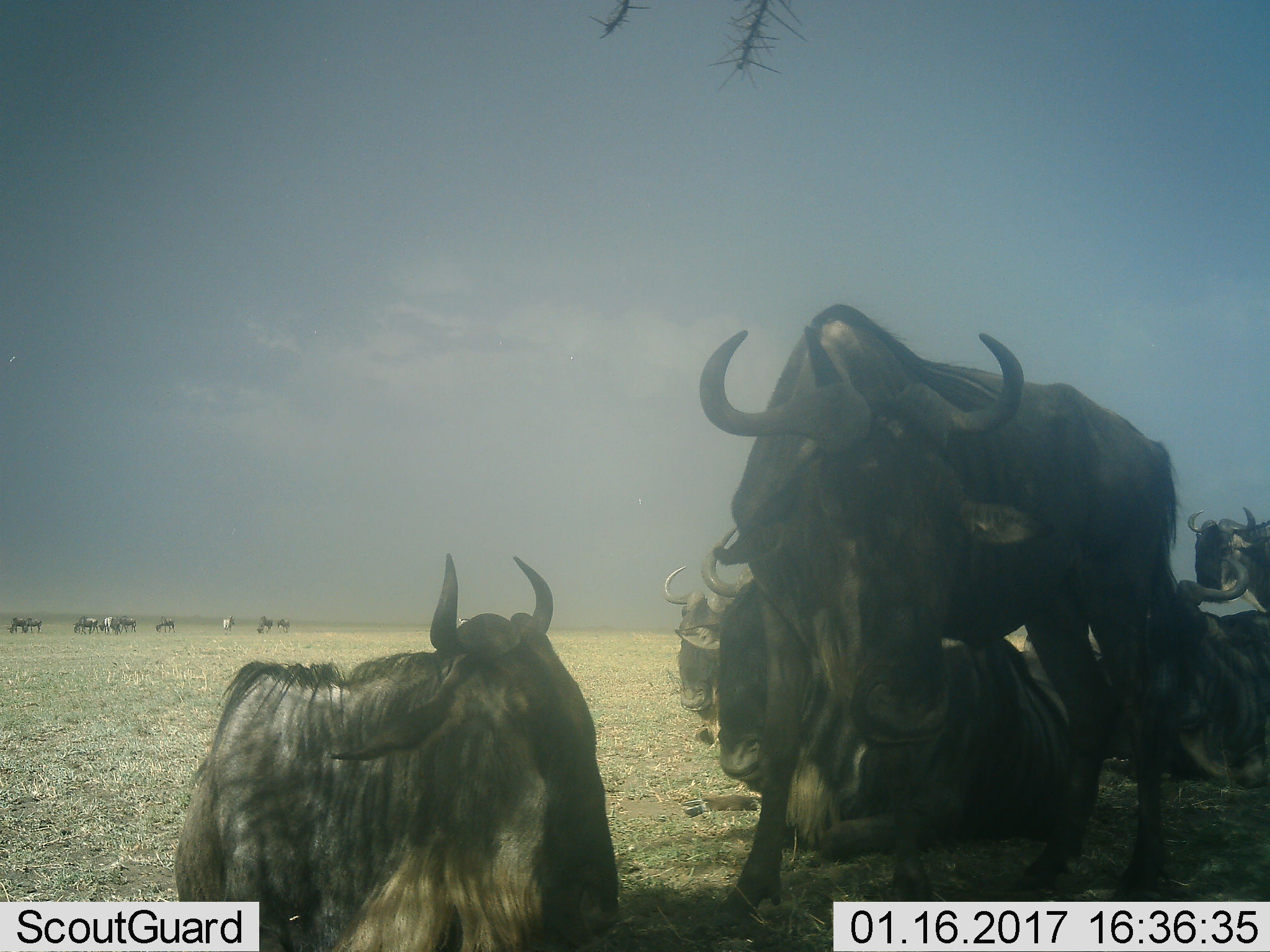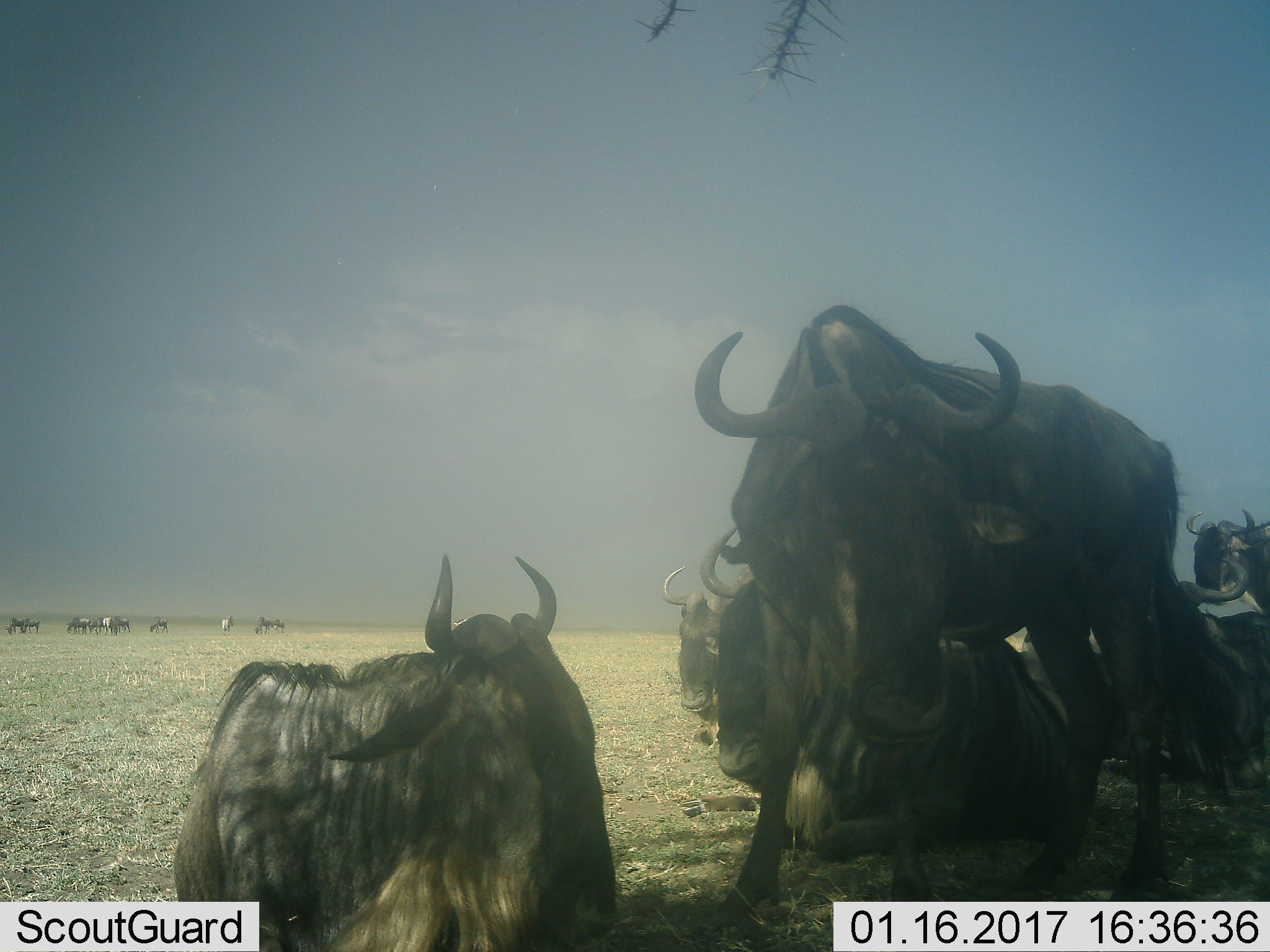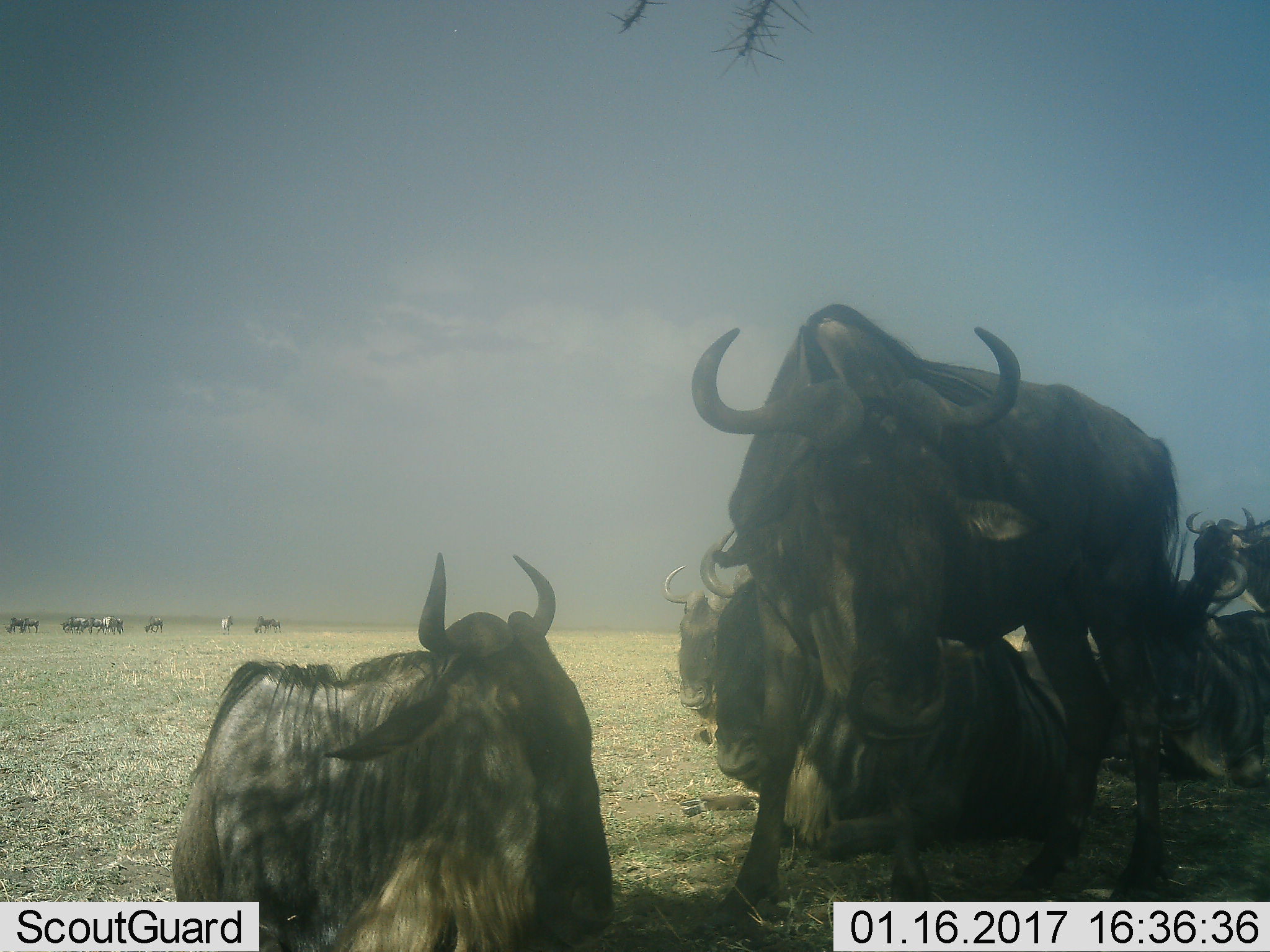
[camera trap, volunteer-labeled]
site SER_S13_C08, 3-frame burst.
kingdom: Animalia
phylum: Chordata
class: Mammalia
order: Artiodactyla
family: Bovidae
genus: Connochaetes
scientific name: Connochaetes taurinus taurinus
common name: blue wildebeest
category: wildebeestblue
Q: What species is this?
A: Wildebeestblue (blue wildebeest) (Connochaetes taurinus taurinus).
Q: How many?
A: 11-50.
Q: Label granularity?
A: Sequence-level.